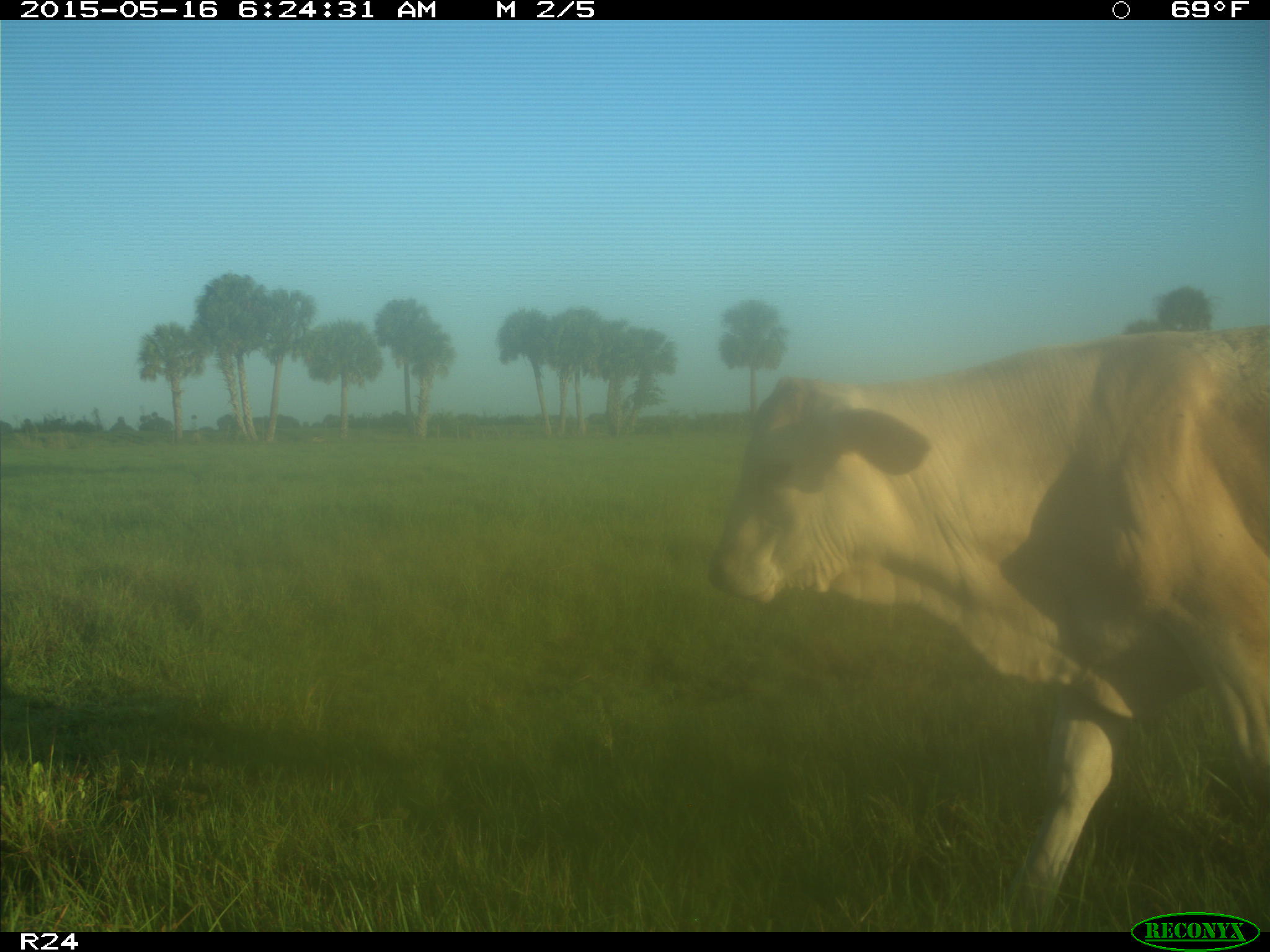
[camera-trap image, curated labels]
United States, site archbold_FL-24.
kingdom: Animalia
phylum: Chordata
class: Mammalia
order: Artiodactyla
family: Bovidae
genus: Bos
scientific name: Bos taurus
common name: domestic cow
Bos taurus (domestic cow).